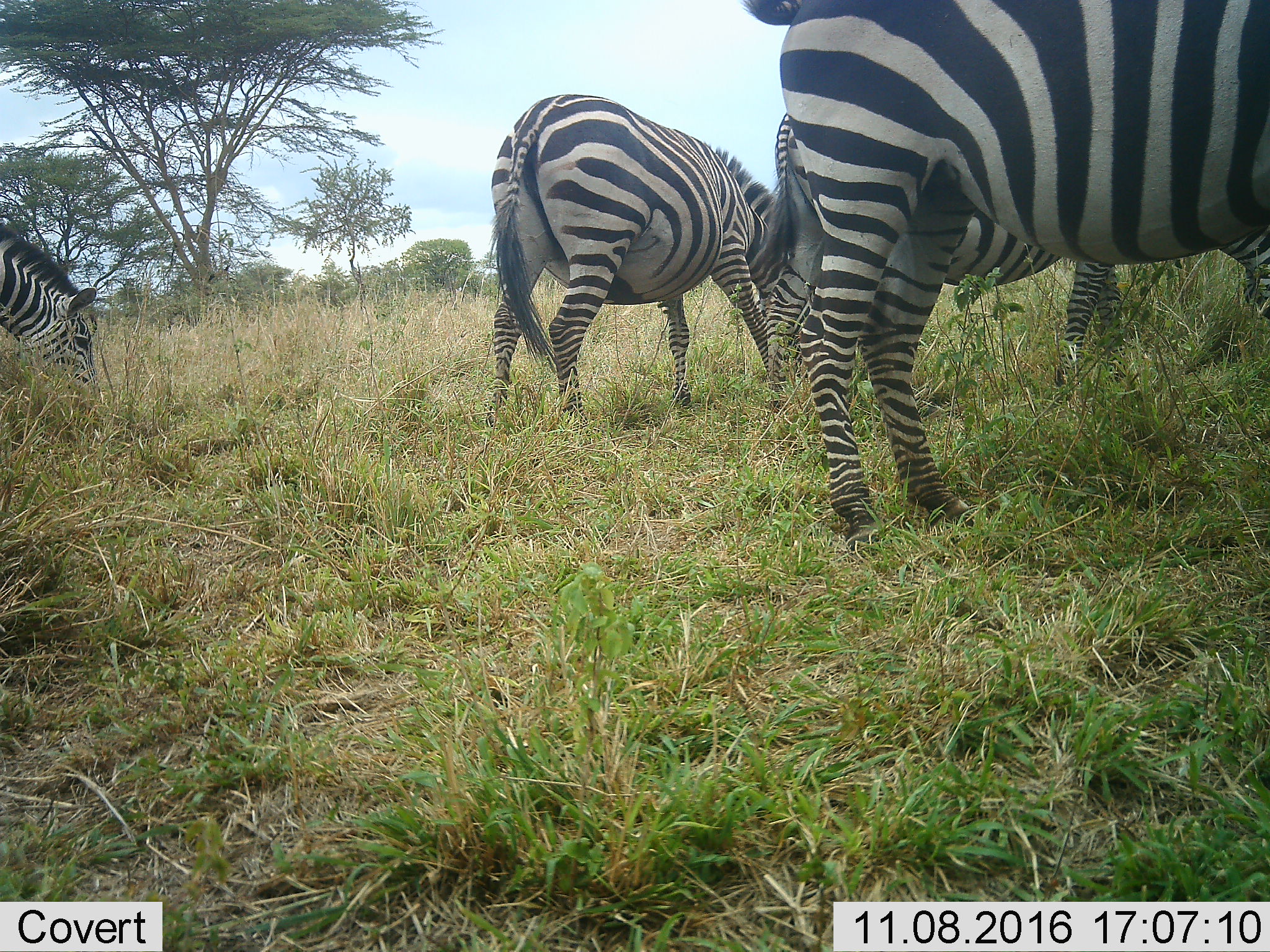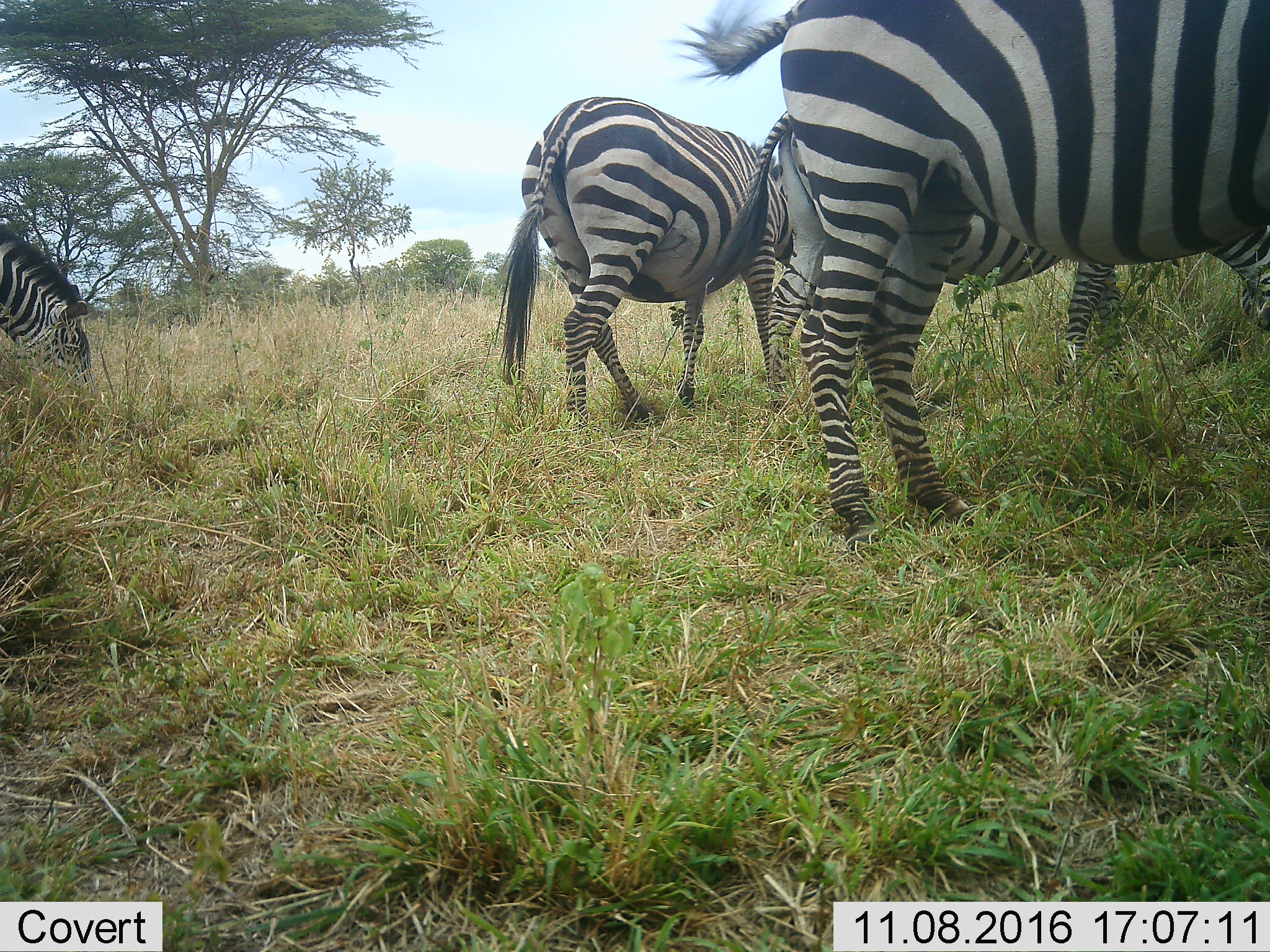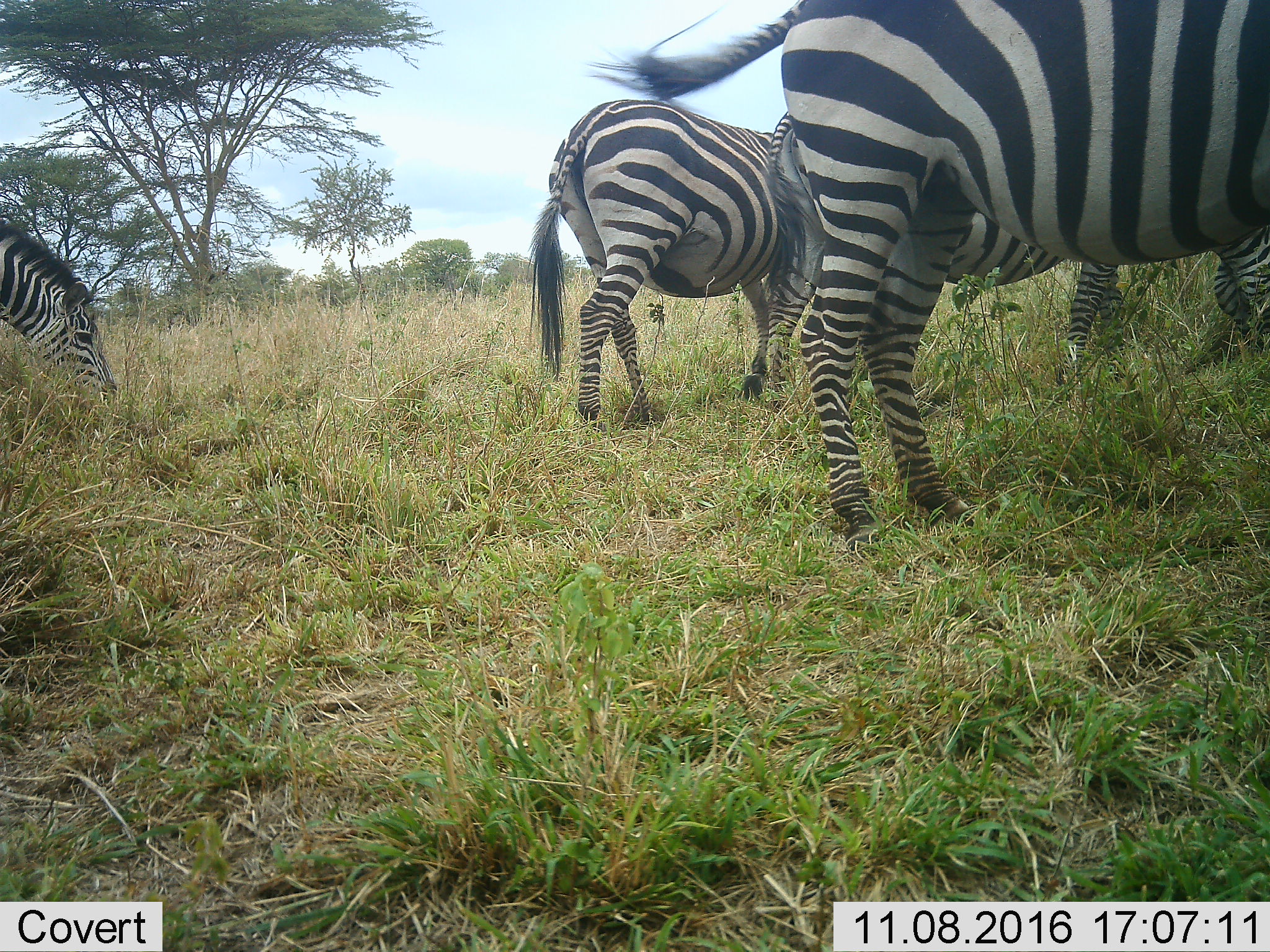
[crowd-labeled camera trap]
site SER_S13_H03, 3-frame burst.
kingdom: Animalia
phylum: Chordata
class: Mammalia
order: Perissodactyla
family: Equidae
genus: Equus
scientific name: Equus quagga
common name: plains zebra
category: zebraplains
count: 4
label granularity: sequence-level